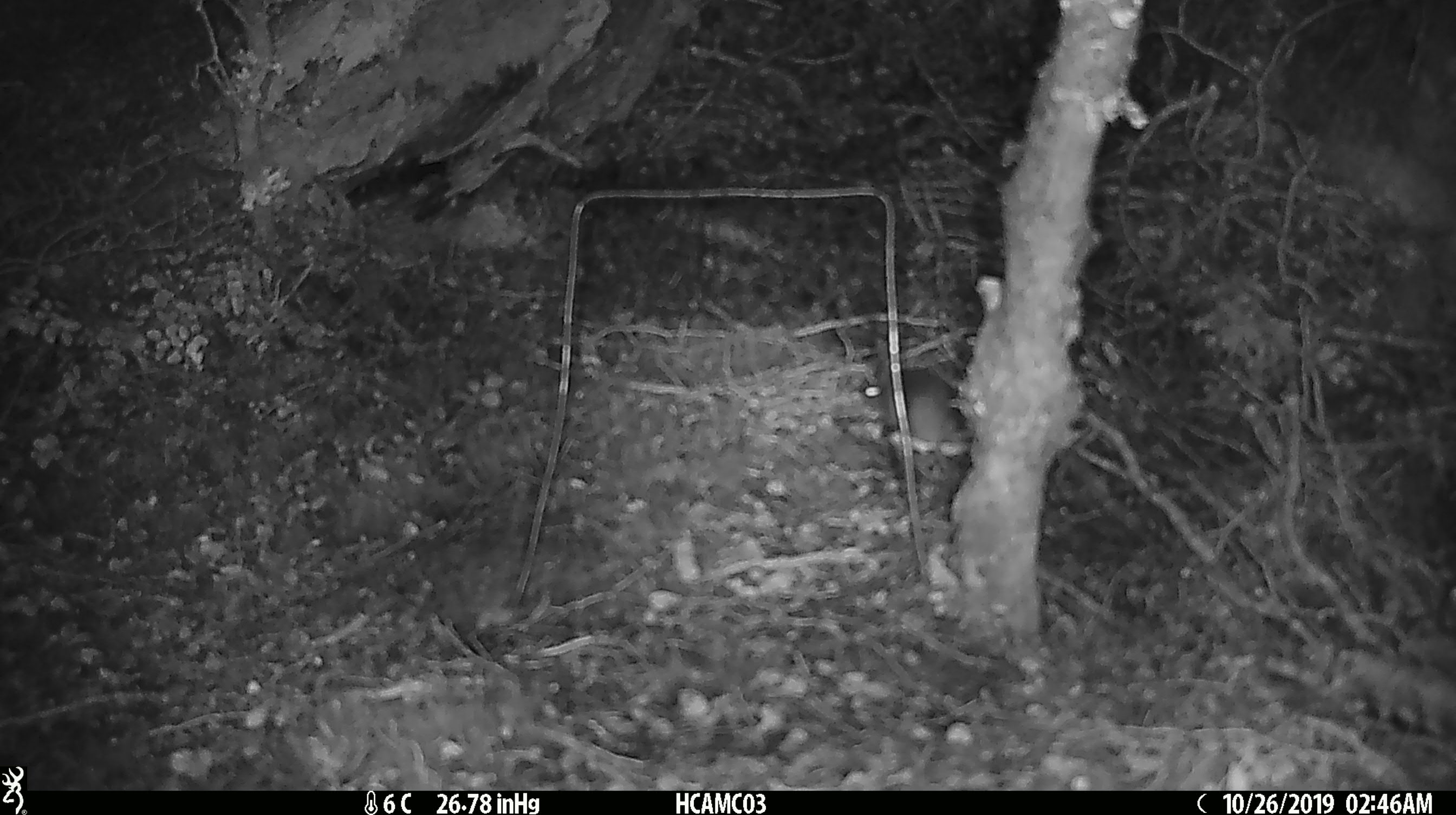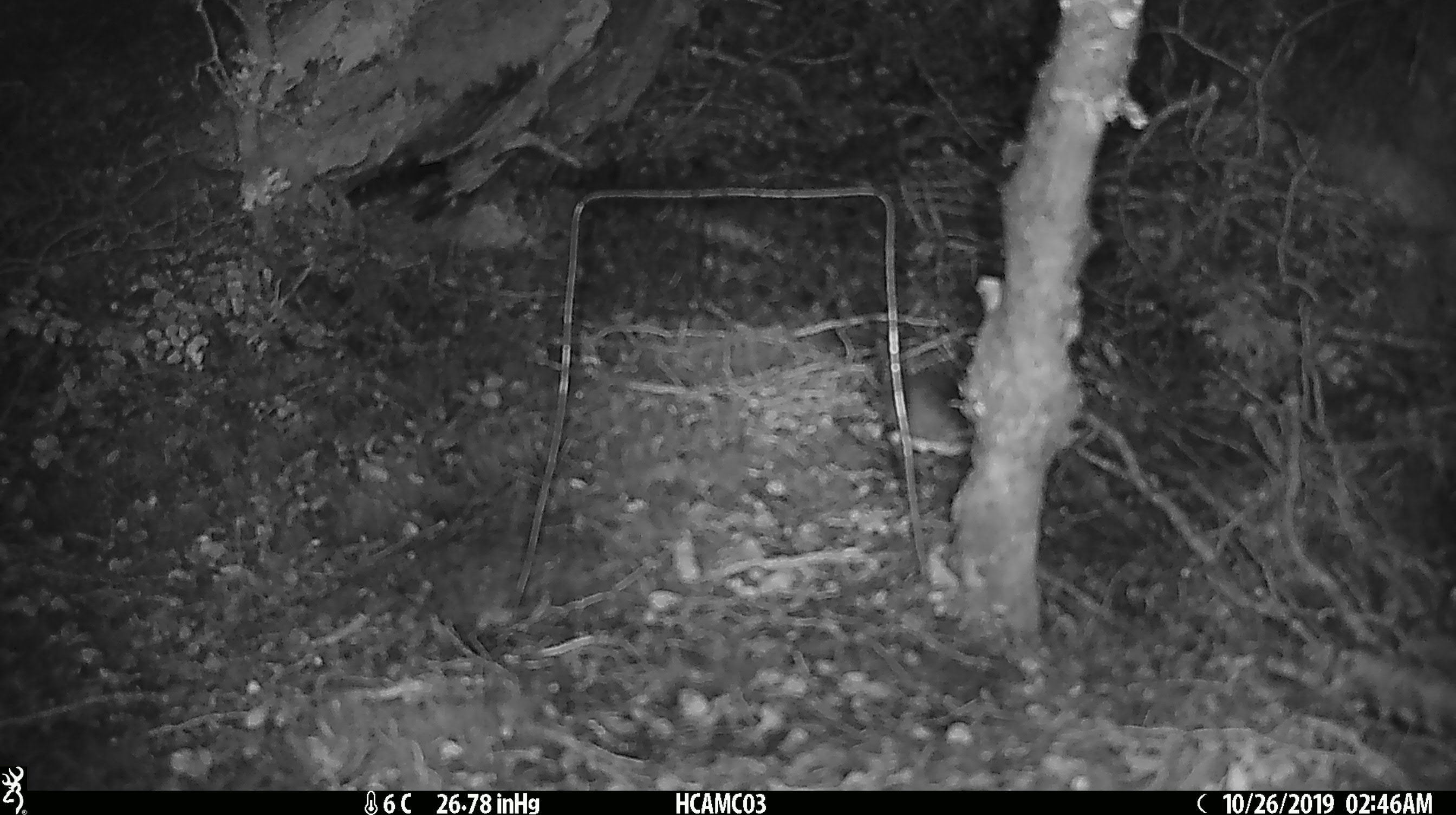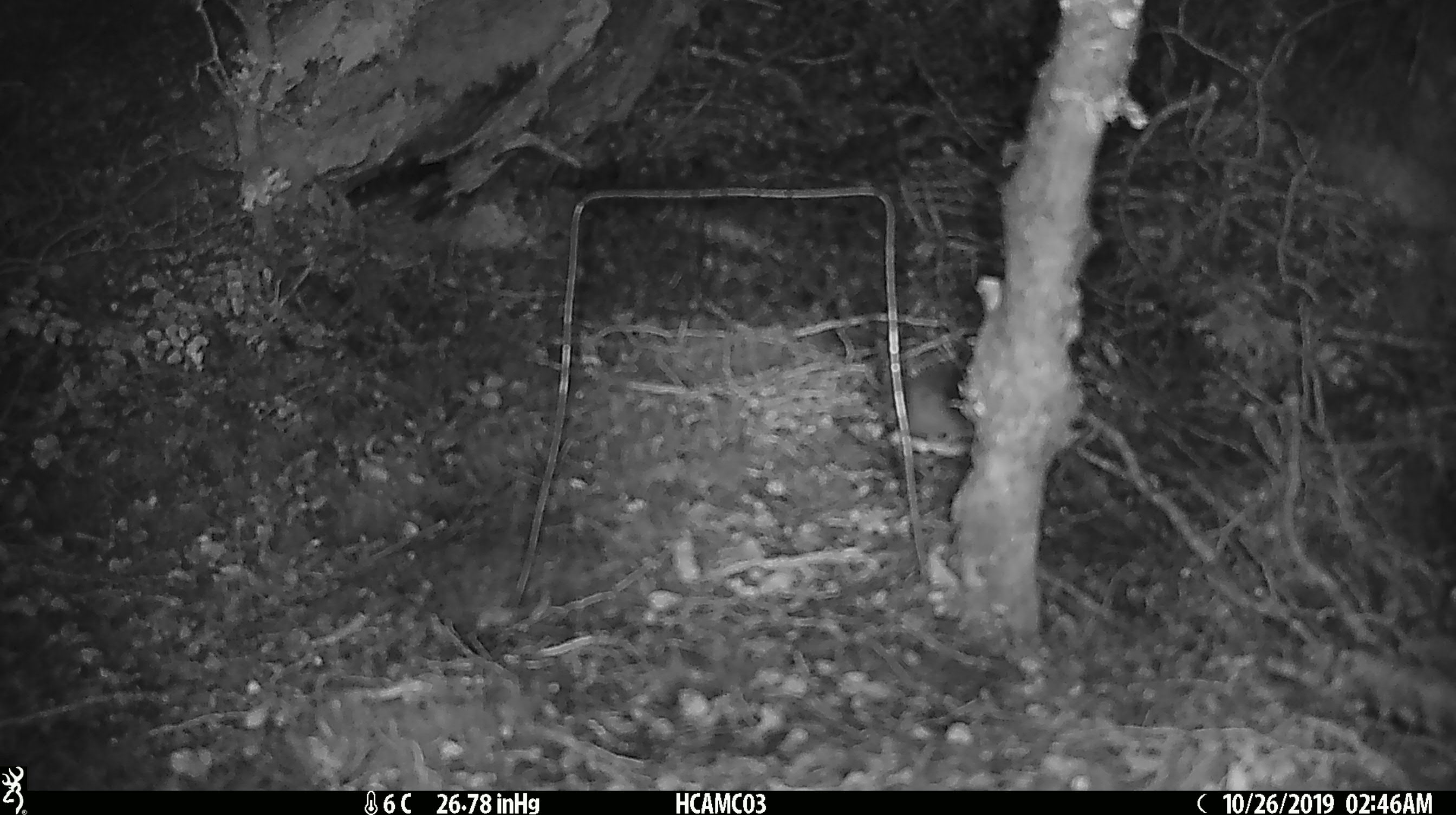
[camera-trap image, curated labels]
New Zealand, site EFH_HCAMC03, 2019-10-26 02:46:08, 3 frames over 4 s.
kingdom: Animalia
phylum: Chordata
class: Mammalia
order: Rodentia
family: Muridae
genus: Mus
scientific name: Mus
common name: mouse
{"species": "mouse (Mus)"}